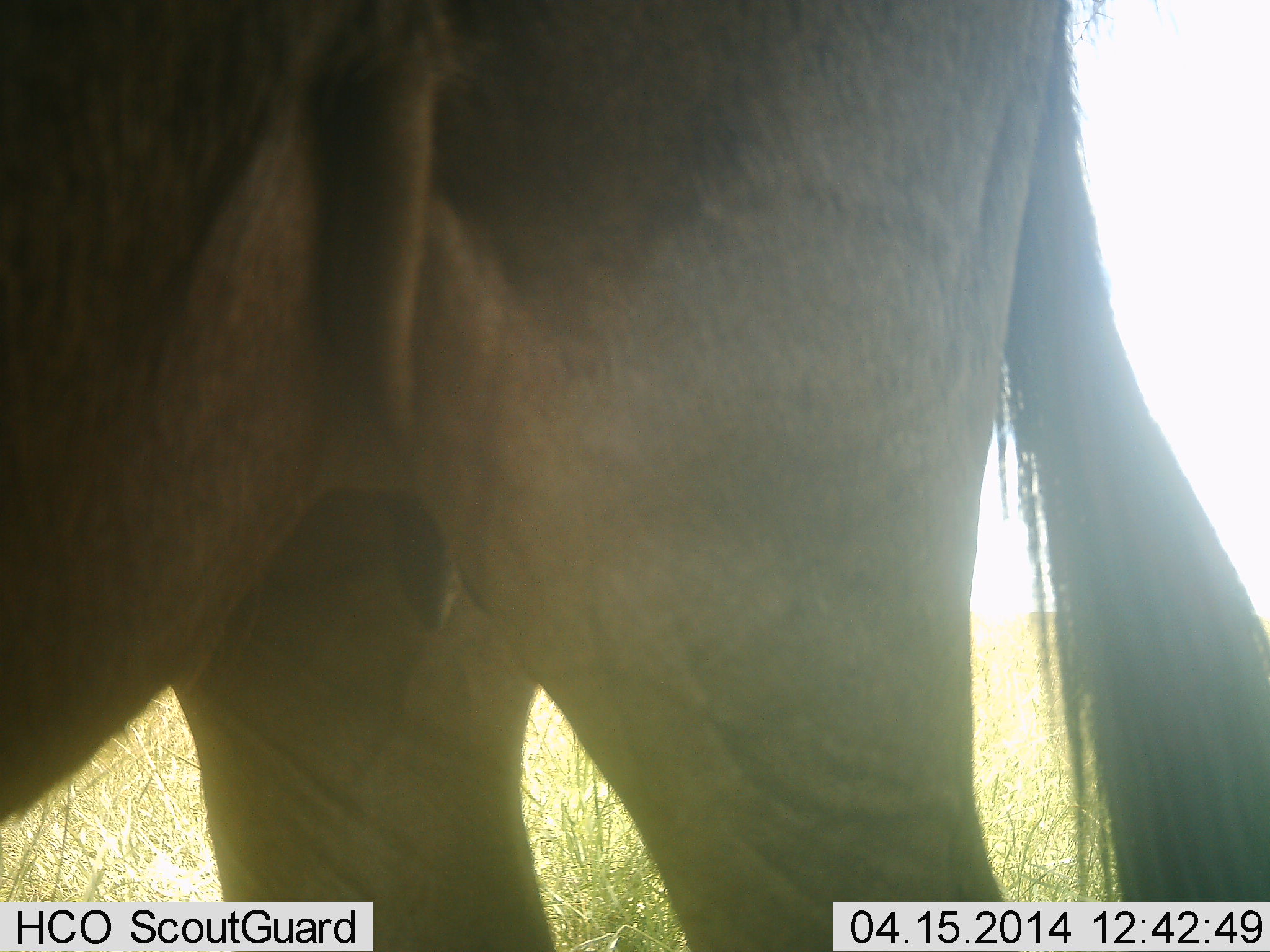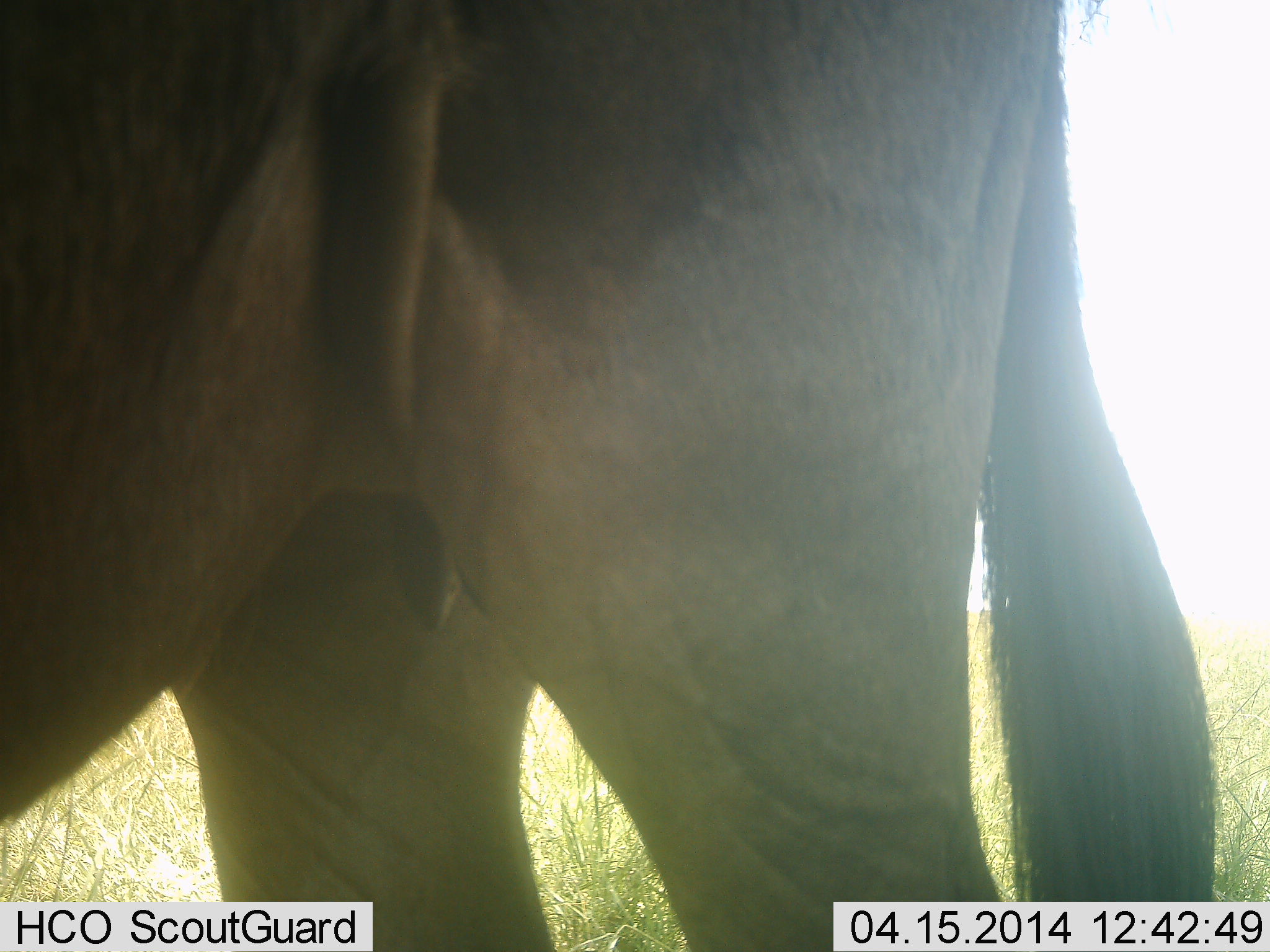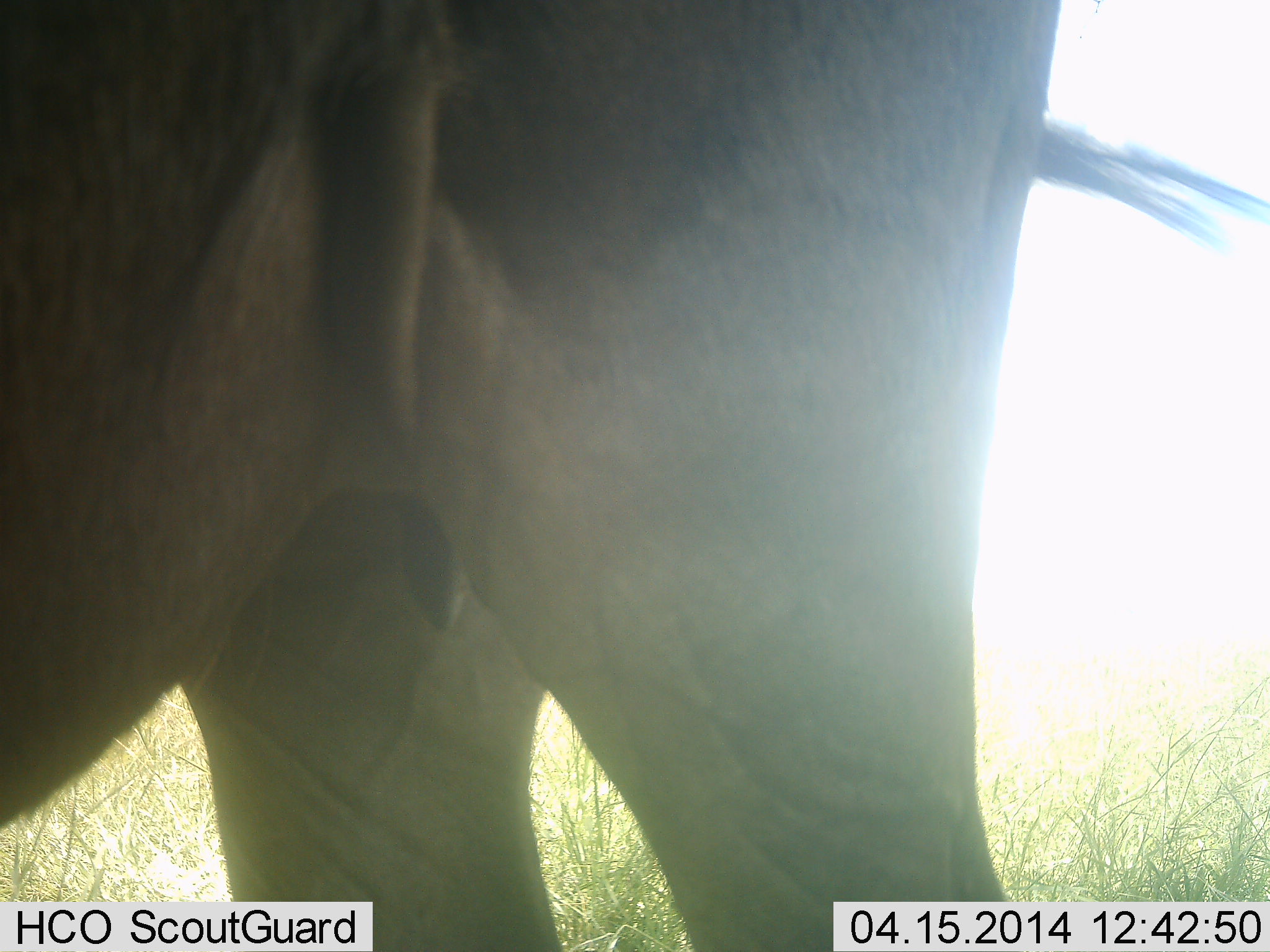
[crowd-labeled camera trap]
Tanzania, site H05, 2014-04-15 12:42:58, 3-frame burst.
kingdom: Animalia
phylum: Chordata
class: Mammalia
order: Artiodactyla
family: Bovidae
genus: Connochaetes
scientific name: Connochaetes taurinus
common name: blue wildebeest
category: wildebeest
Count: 1.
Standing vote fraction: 100%.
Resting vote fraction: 0%.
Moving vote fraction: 0%.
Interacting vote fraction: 0%.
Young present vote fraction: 0%.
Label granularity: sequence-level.